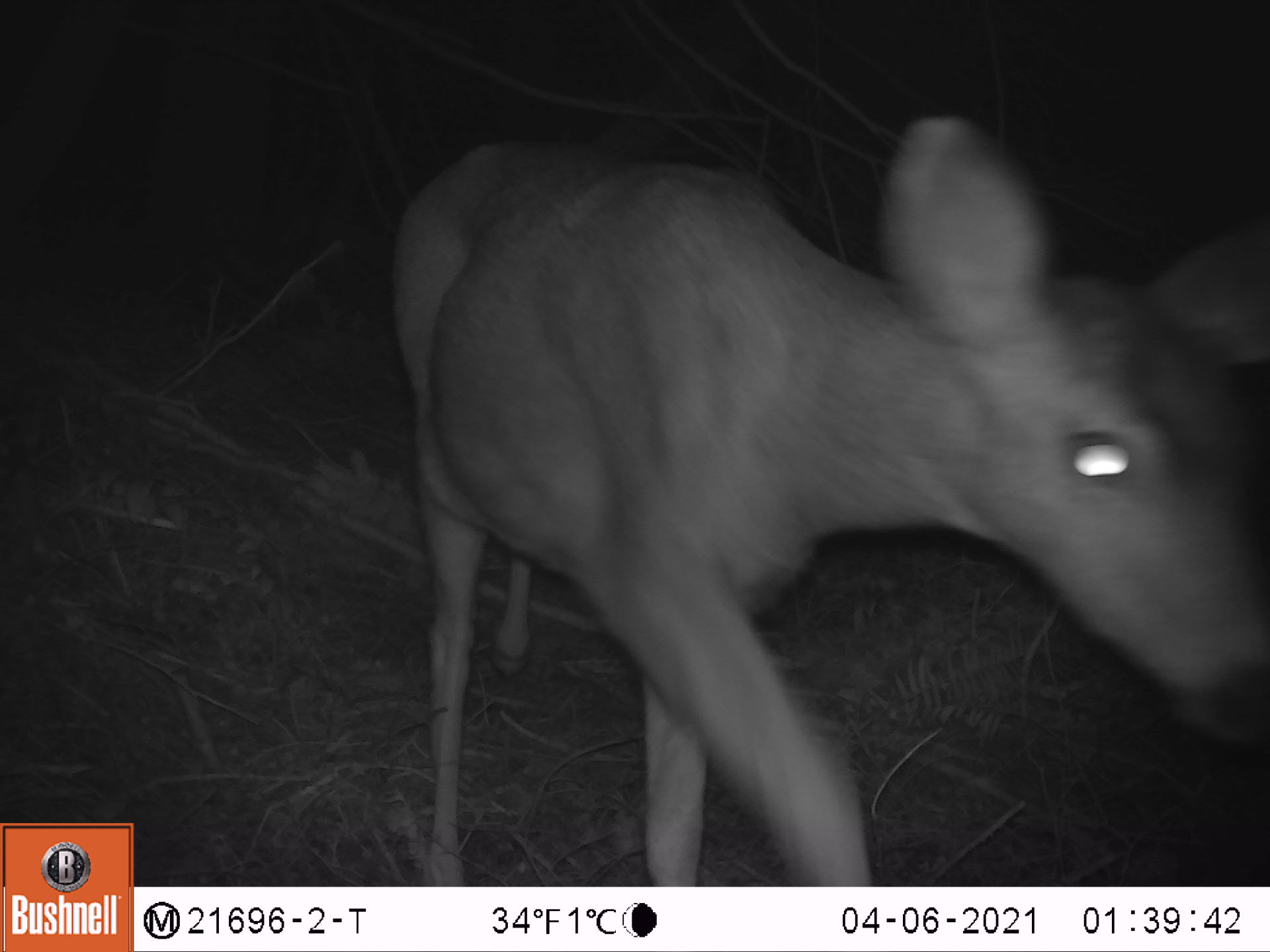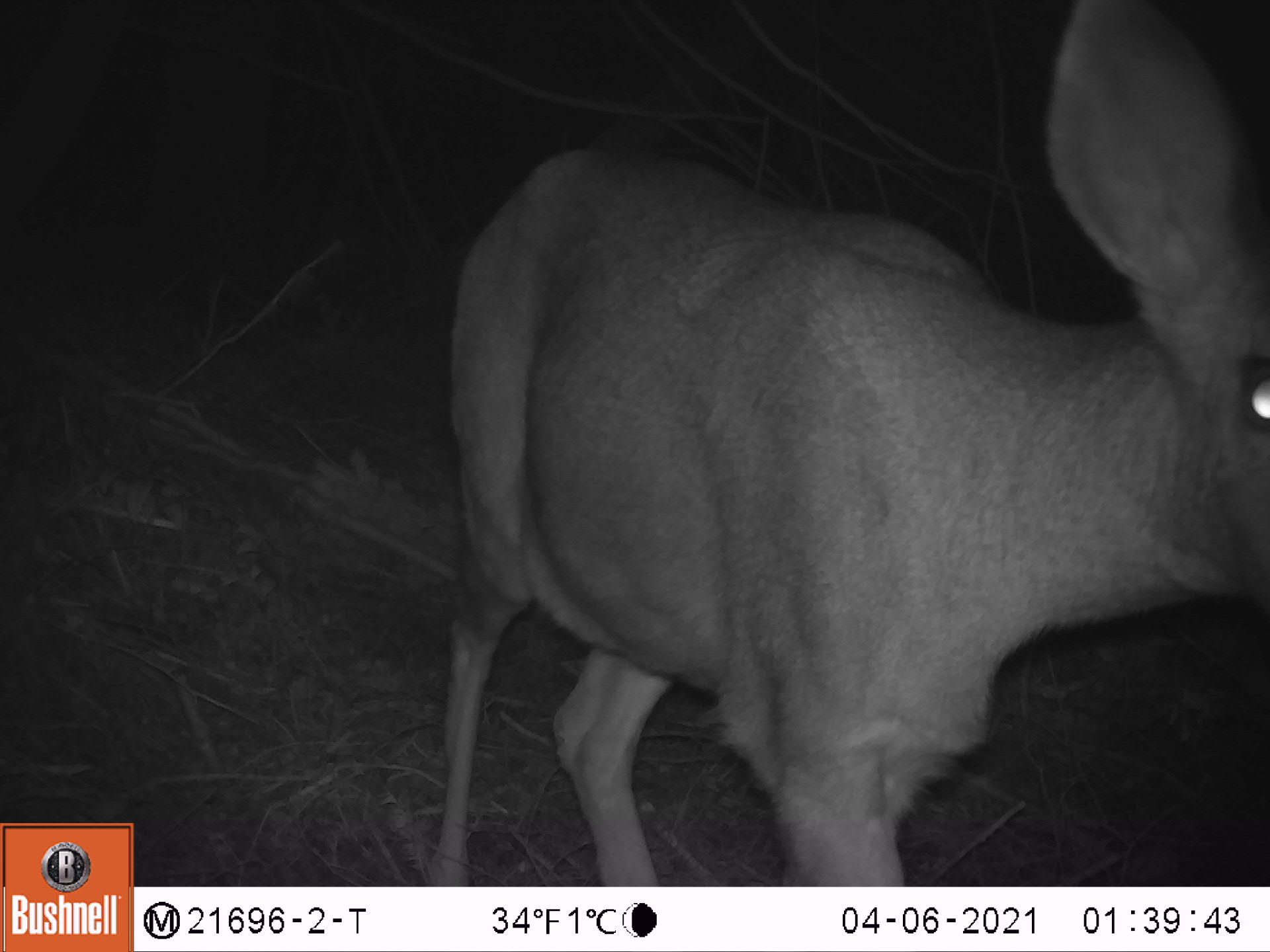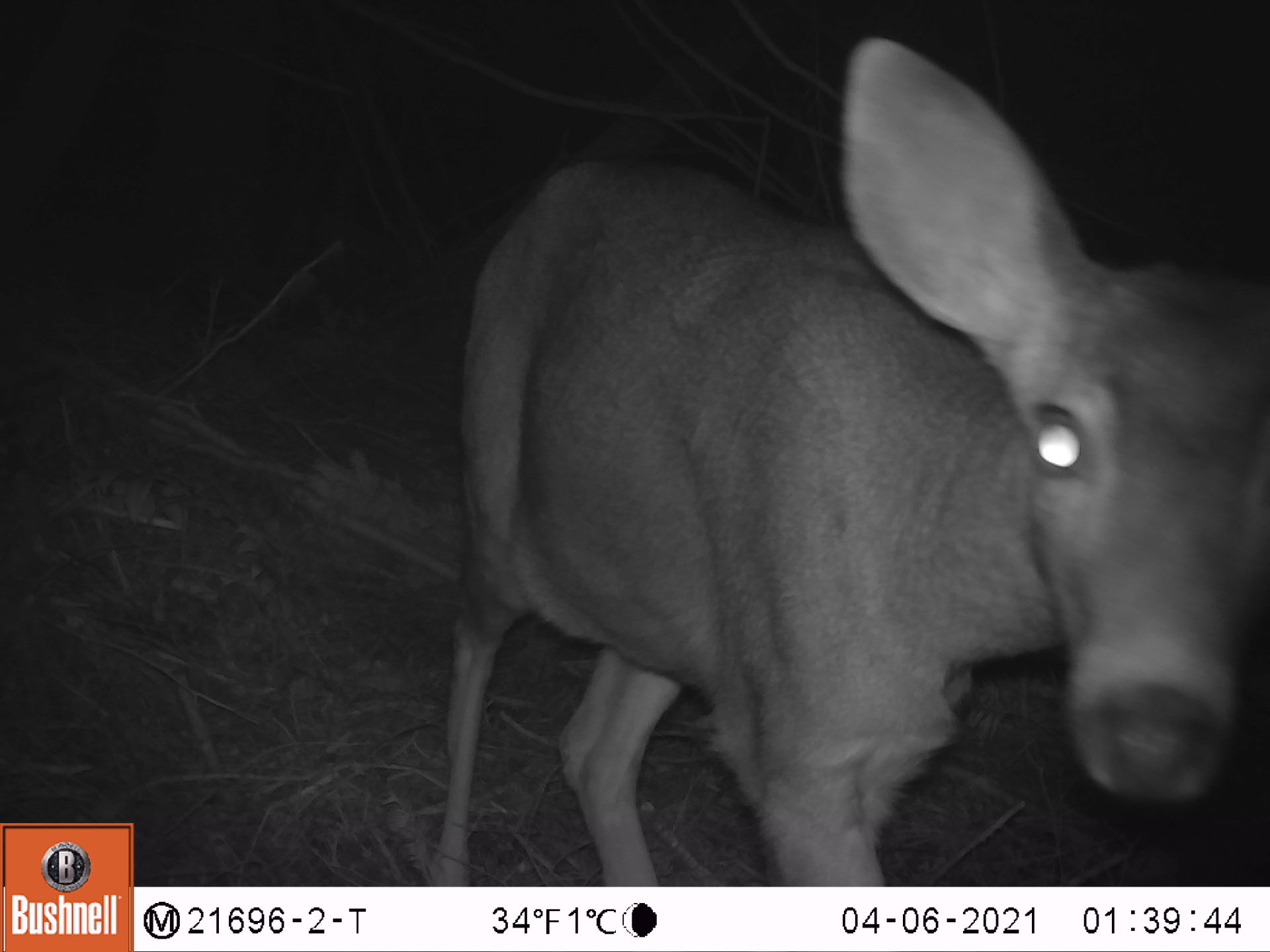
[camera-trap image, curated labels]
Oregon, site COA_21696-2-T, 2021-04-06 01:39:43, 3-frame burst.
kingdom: Animalia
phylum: Chordata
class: Mammalia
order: Artiodactyla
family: Cervidae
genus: Odocoileus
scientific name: Odocoileus hemionus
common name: black-tailed deer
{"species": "black-tailed deer (Odocoileus hemionus)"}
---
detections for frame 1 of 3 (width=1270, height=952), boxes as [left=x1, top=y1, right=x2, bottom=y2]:
black-tailed deer: [left=352, top=81, right=1269, bottom=886]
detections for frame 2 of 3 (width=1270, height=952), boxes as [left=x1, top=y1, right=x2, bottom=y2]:
black-tailed deer: [left=405, top=0, right=1269, bottom=885]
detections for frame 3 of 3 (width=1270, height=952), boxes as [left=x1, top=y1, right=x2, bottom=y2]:
black-tailed deer: [left=395, top=28, right=1269, bottom=885]